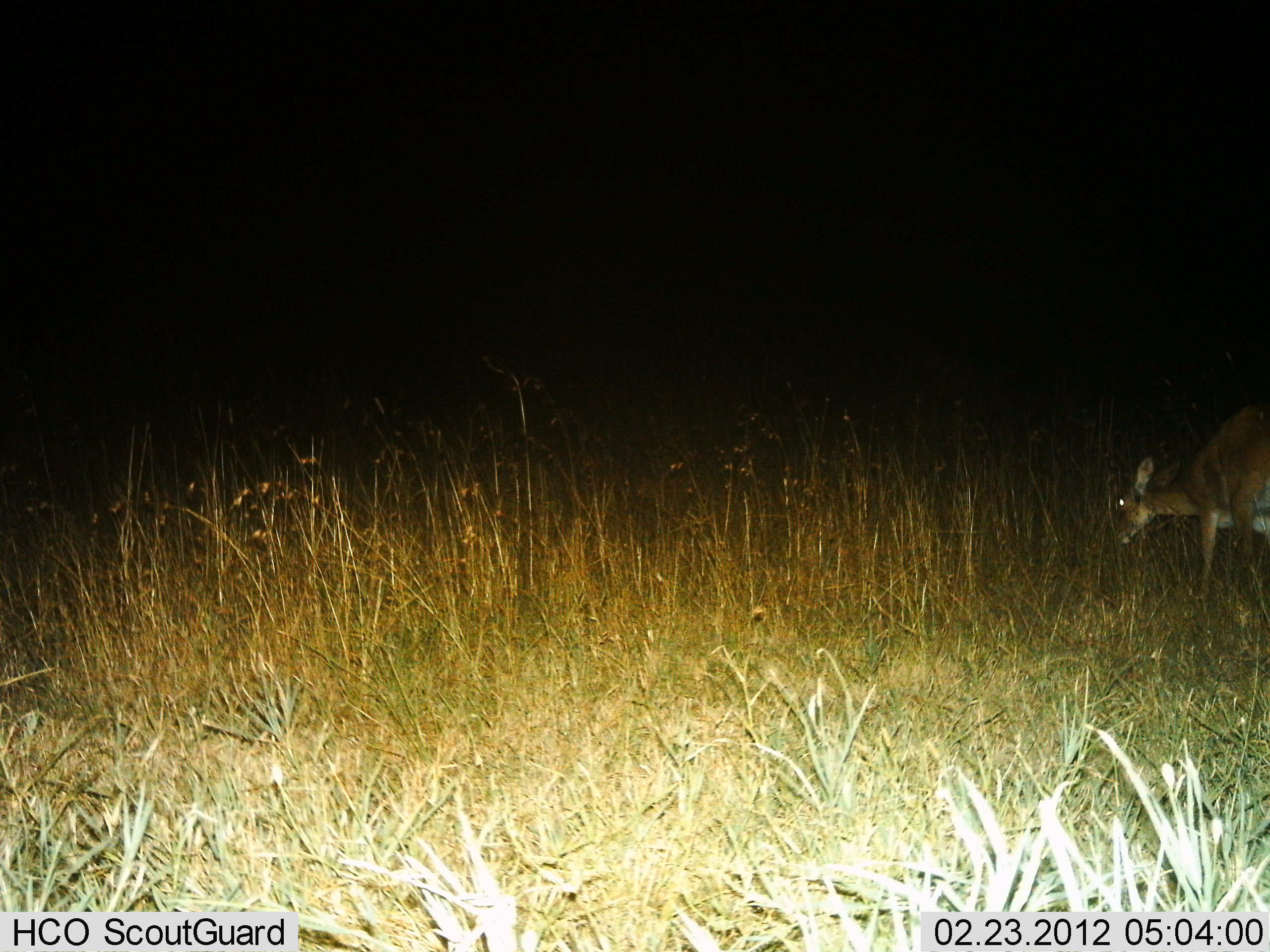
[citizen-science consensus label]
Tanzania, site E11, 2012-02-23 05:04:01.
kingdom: Animalia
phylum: Chordata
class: Mammalia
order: Artiodactyla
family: Bovidae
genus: Redunca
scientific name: Redunca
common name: reedbuck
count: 1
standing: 24%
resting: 0%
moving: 18%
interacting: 0%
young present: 0%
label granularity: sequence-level